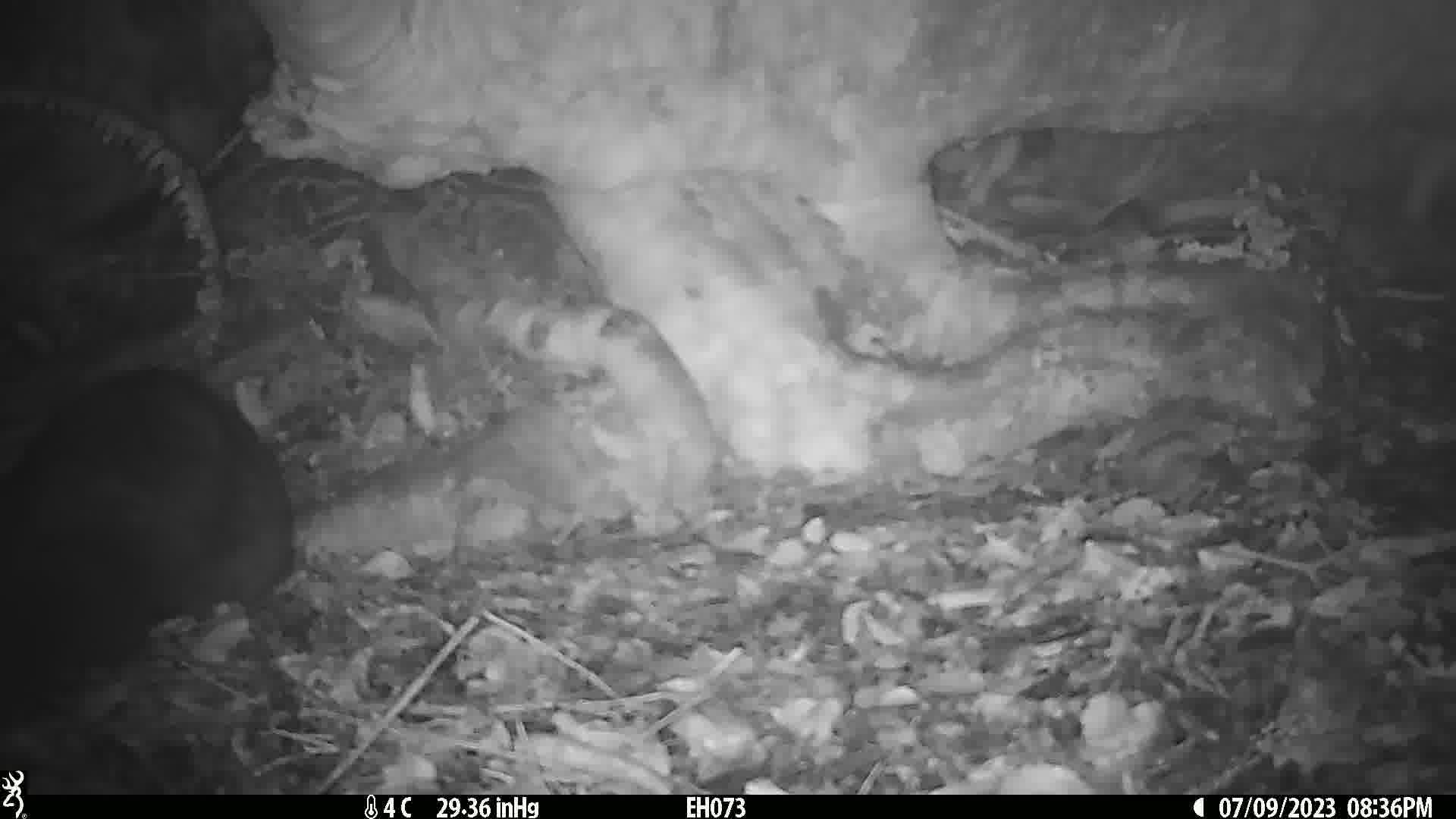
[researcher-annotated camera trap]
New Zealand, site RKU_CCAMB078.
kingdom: Animalia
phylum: Chordata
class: Mammalia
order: Diprotodontia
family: Phalangeridae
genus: Trichosurus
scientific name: Trichosurus vulpecula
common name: common brushtail possum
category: possum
Possum (common brushtail possum) (Trichosurus vulpecula).